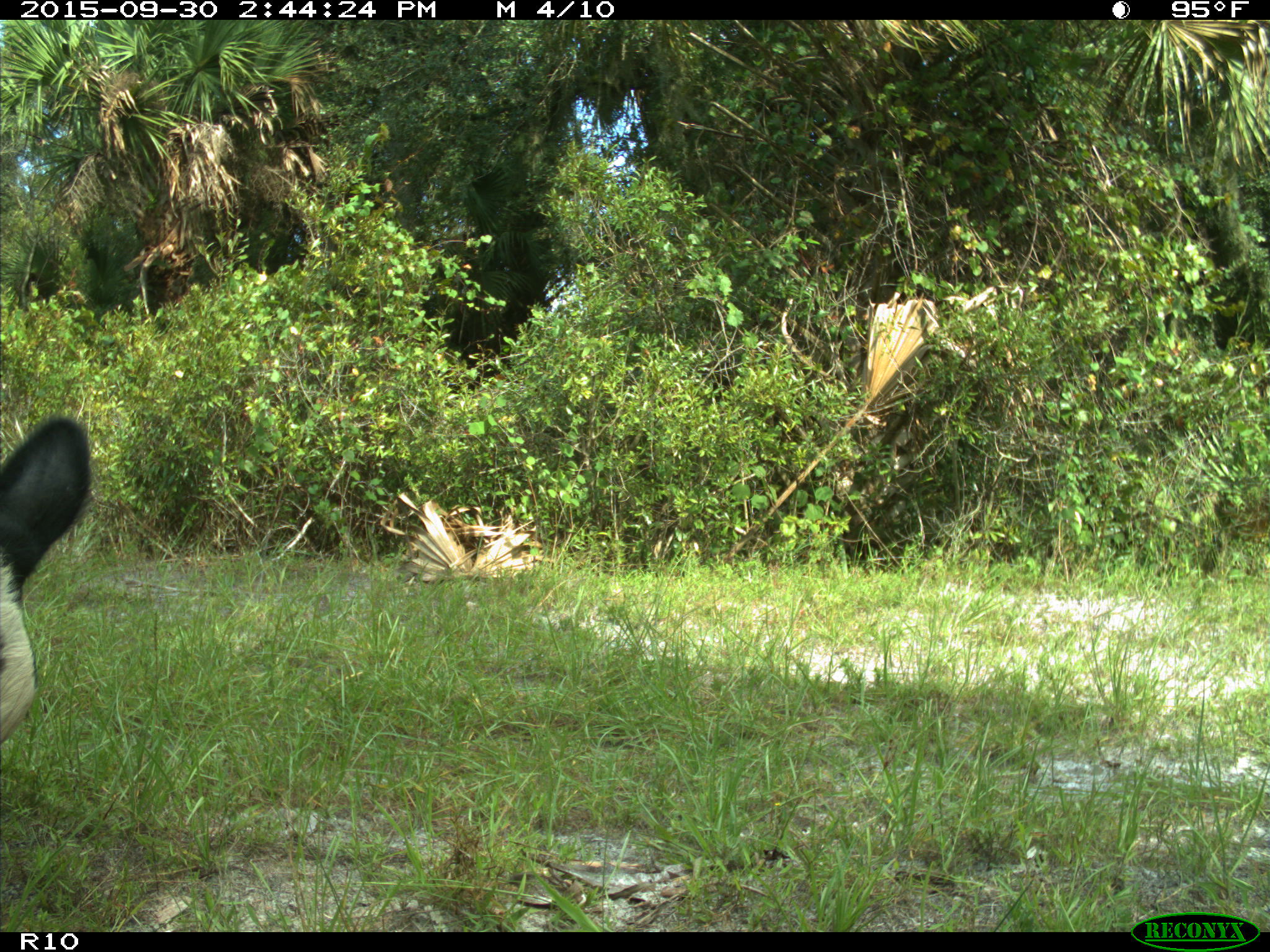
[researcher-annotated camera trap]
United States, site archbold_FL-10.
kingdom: Animalia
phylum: Chordata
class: Mammalia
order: Artiodactyla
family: Bovidae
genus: Bos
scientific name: Bos taurus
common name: domestic cow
Bos taurus (domestic cow).